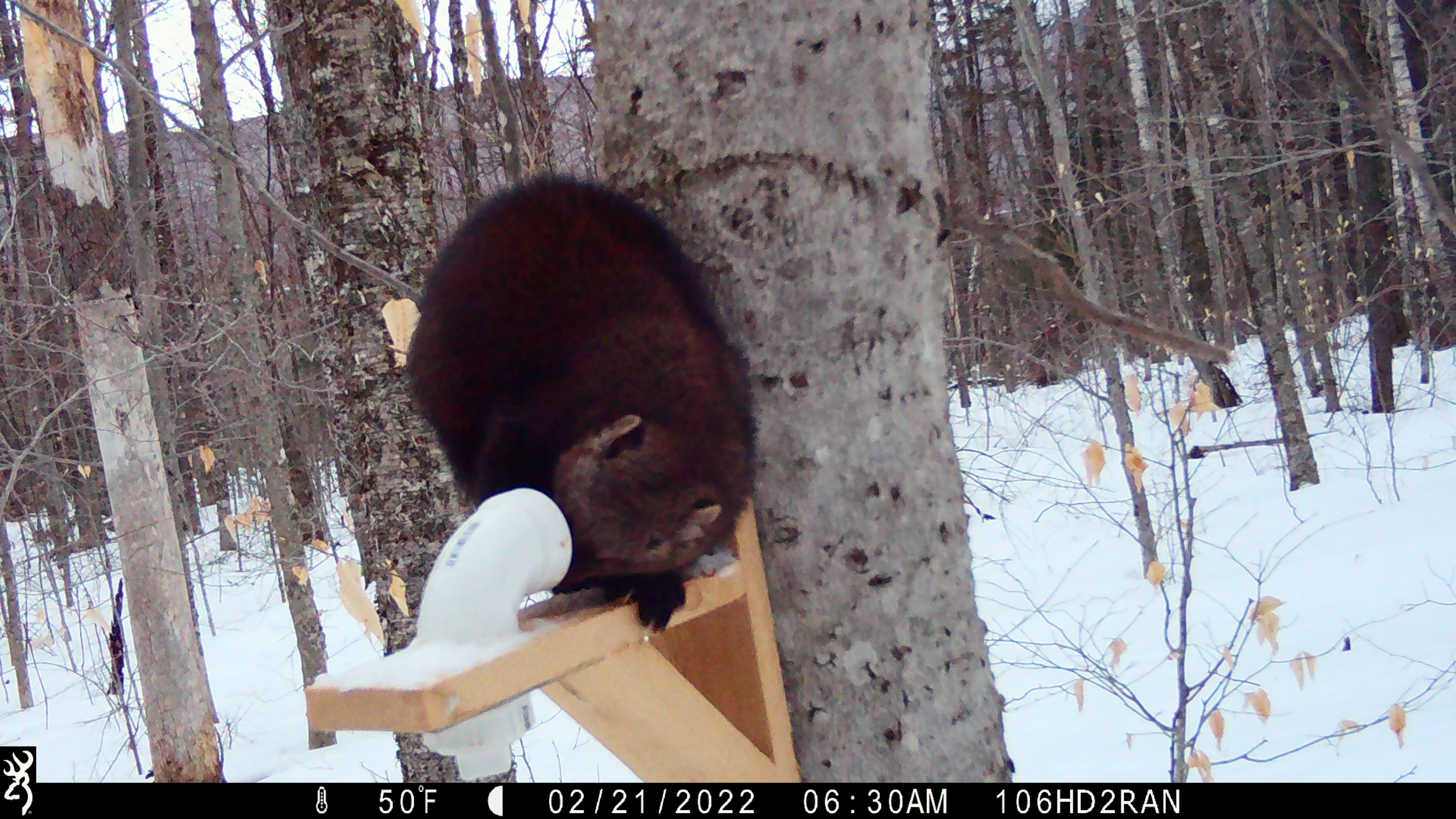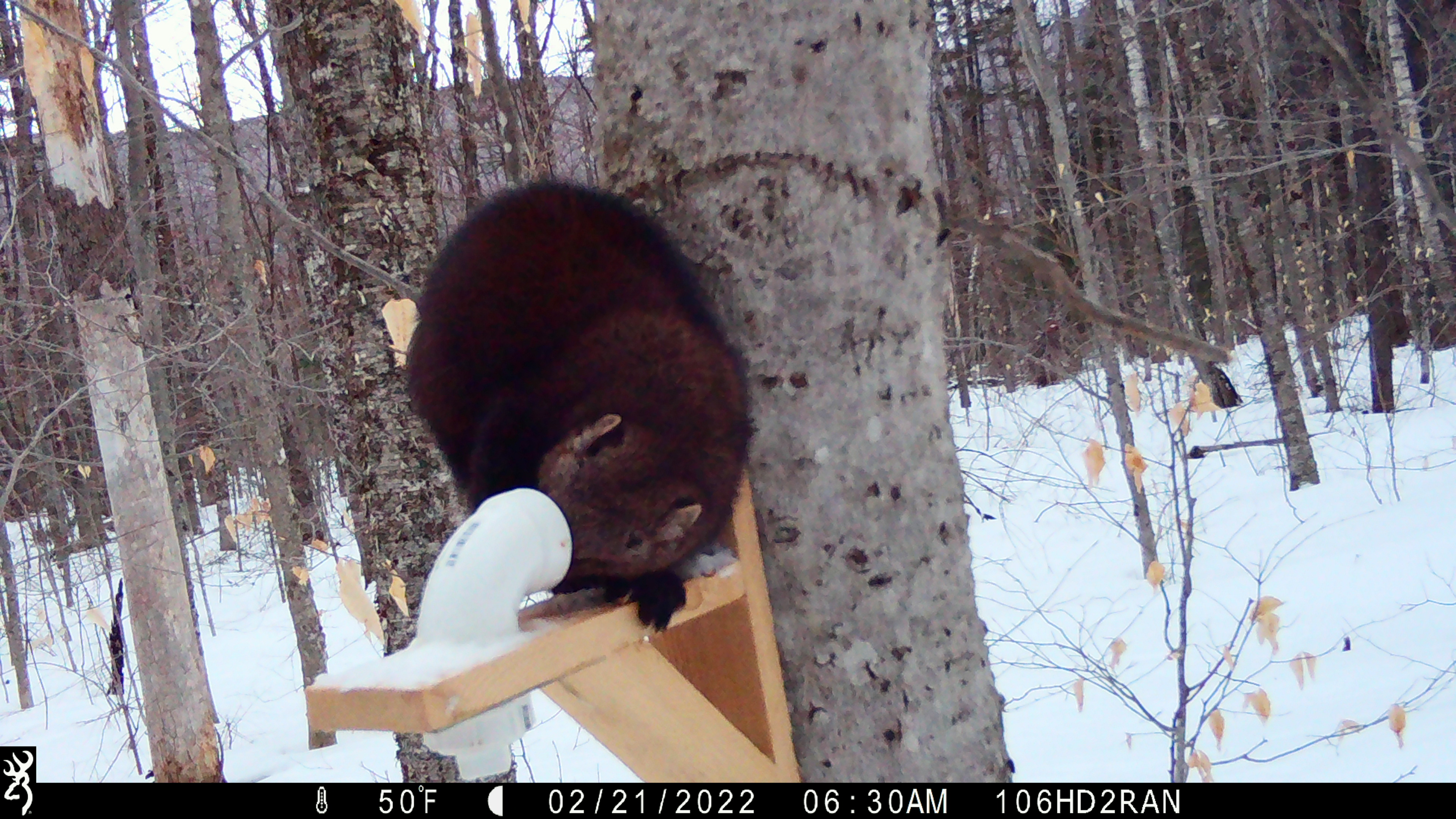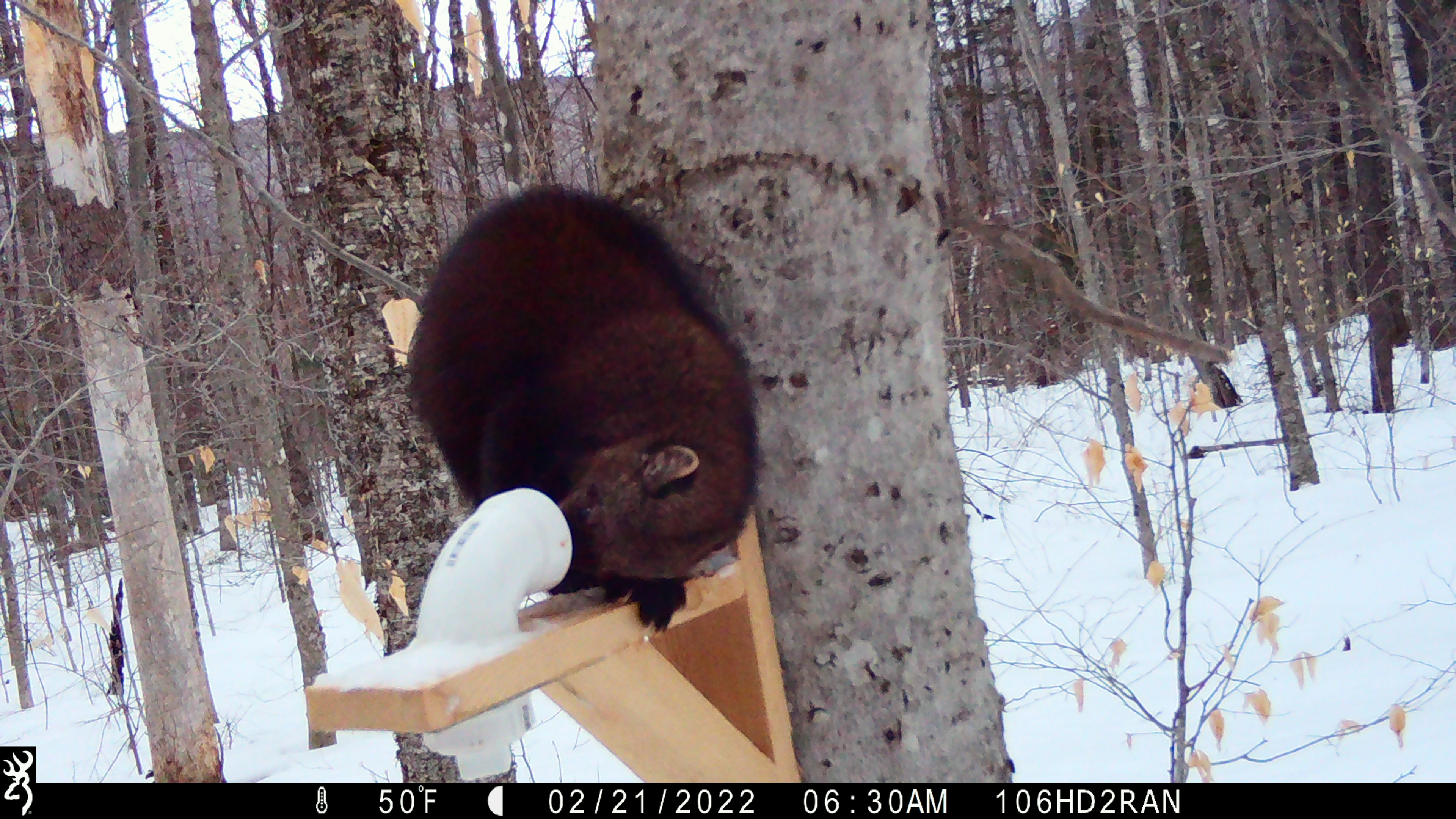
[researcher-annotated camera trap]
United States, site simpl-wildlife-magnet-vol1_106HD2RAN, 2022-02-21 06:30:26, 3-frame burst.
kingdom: Animalia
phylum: Chordata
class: Mammalia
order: Carnivora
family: Mustelidae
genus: Pekania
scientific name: Pekania pennanti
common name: fisher